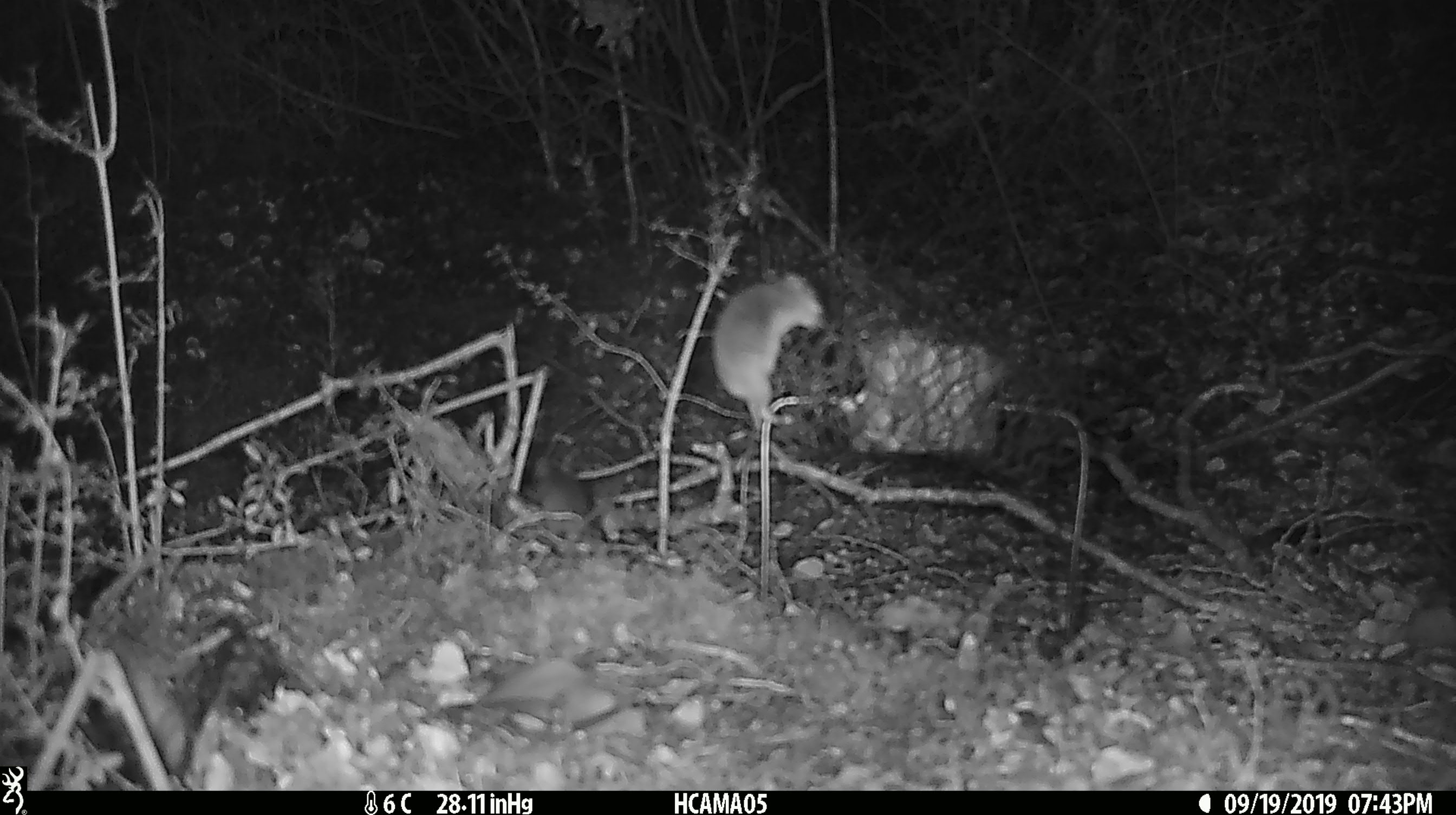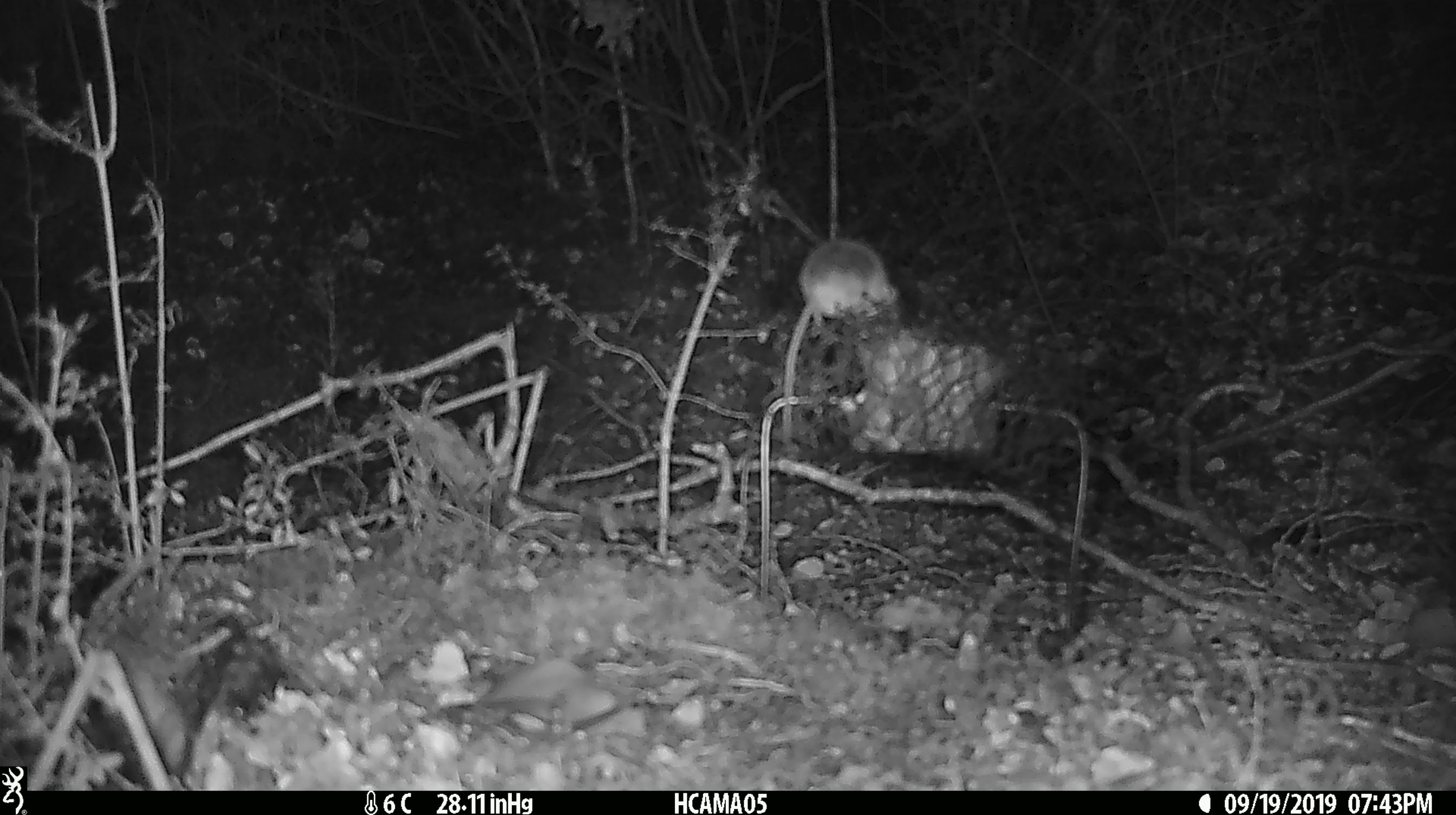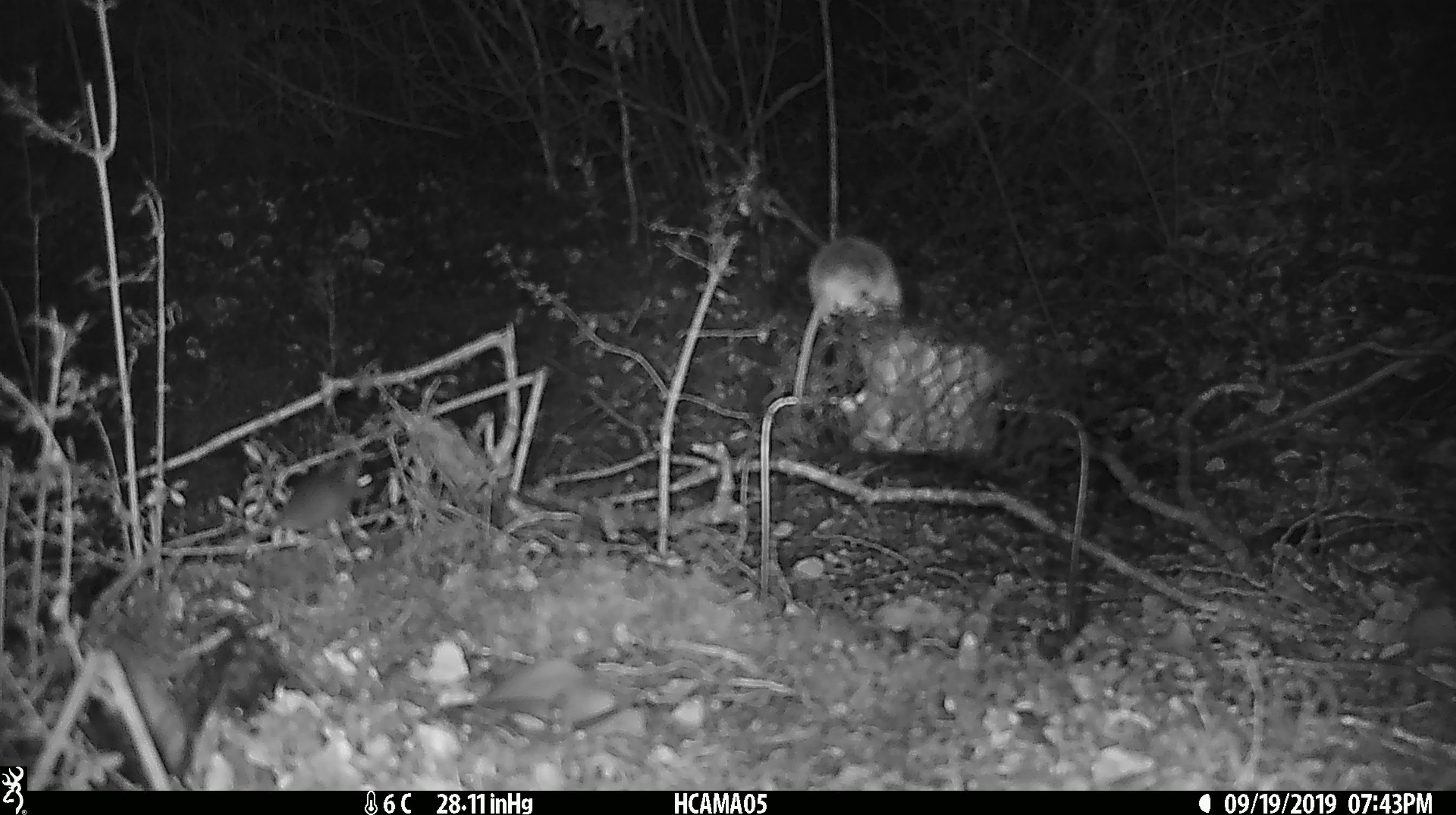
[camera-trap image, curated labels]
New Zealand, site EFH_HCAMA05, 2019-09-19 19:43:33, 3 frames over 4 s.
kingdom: Animalia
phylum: Chordata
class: Mammalia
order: Rodentia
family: Muridae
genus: Mus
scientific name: Mus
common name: mouse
Mouse (Mus).